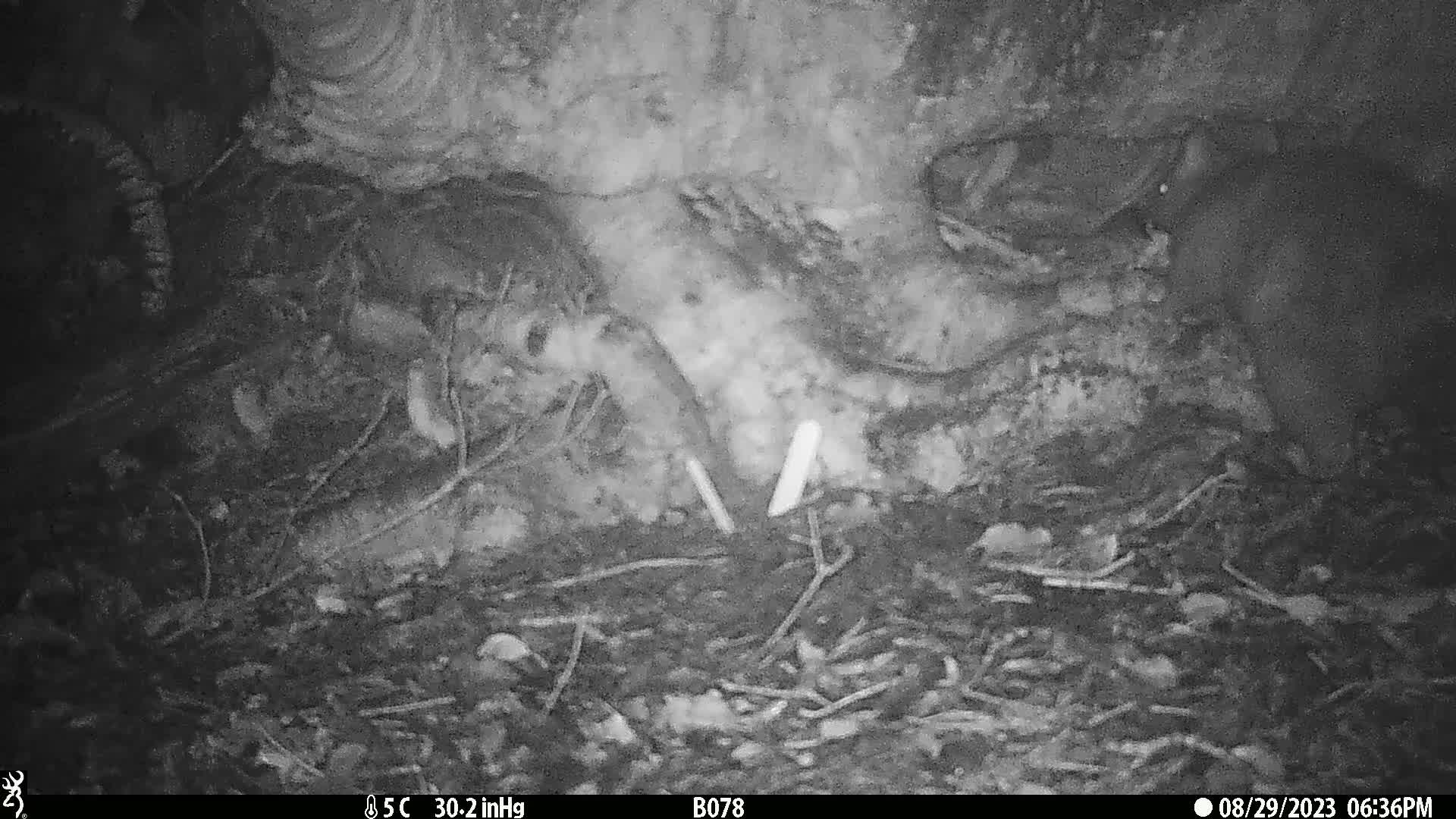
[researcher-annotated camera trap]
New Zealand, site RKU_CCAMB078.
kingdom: Animalia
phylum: Chordata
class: Mammalia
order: Diprotodontia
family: Phalangeridae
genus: Trichosurus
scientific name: Trichosurus vulpecula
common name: common brushtail possum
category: possum